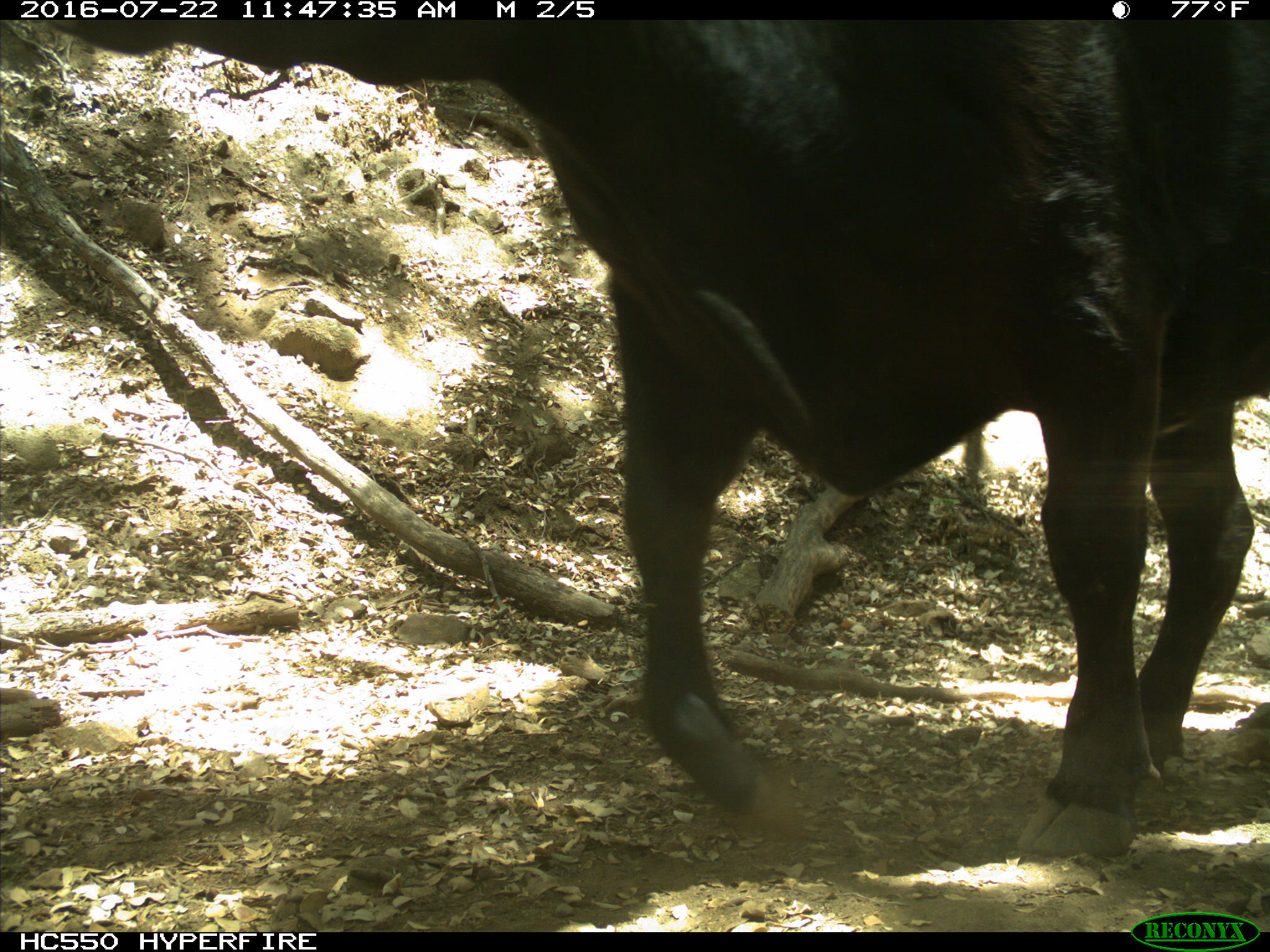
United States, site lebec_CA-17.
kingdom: Animalia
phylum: Chordata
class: Mammalia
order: Artiodactyla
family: Bovidae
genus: Bos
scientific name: Bos taurus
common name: domestic cow